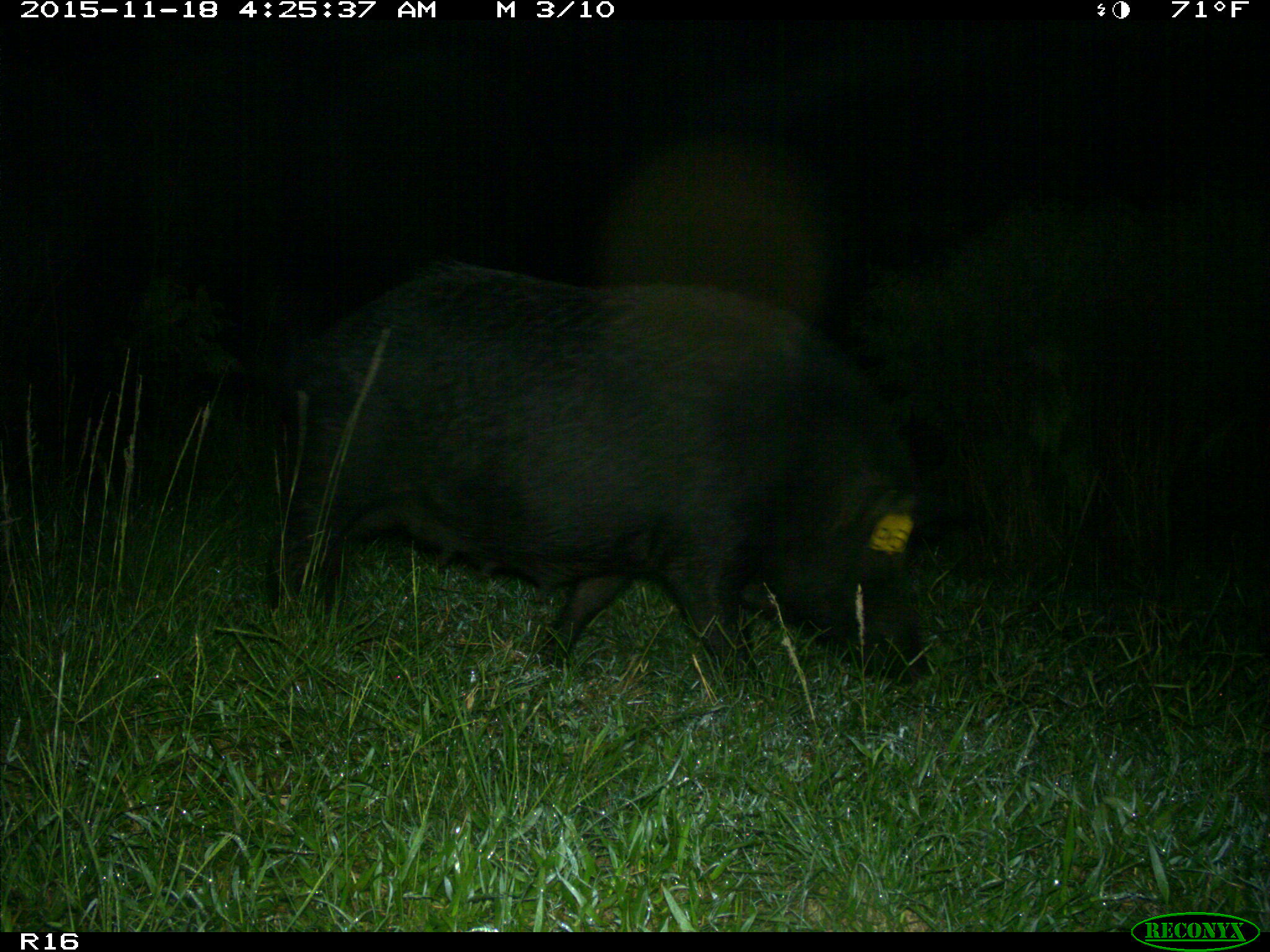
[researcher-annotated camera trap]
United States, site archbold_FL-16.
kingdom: Animalia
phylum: Chordata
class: Mammalia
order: Artiodactyla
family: Suidae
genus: Sus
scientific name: Sus scrofa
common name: wild boar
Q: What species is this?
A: Sus scrofa (wild boar).